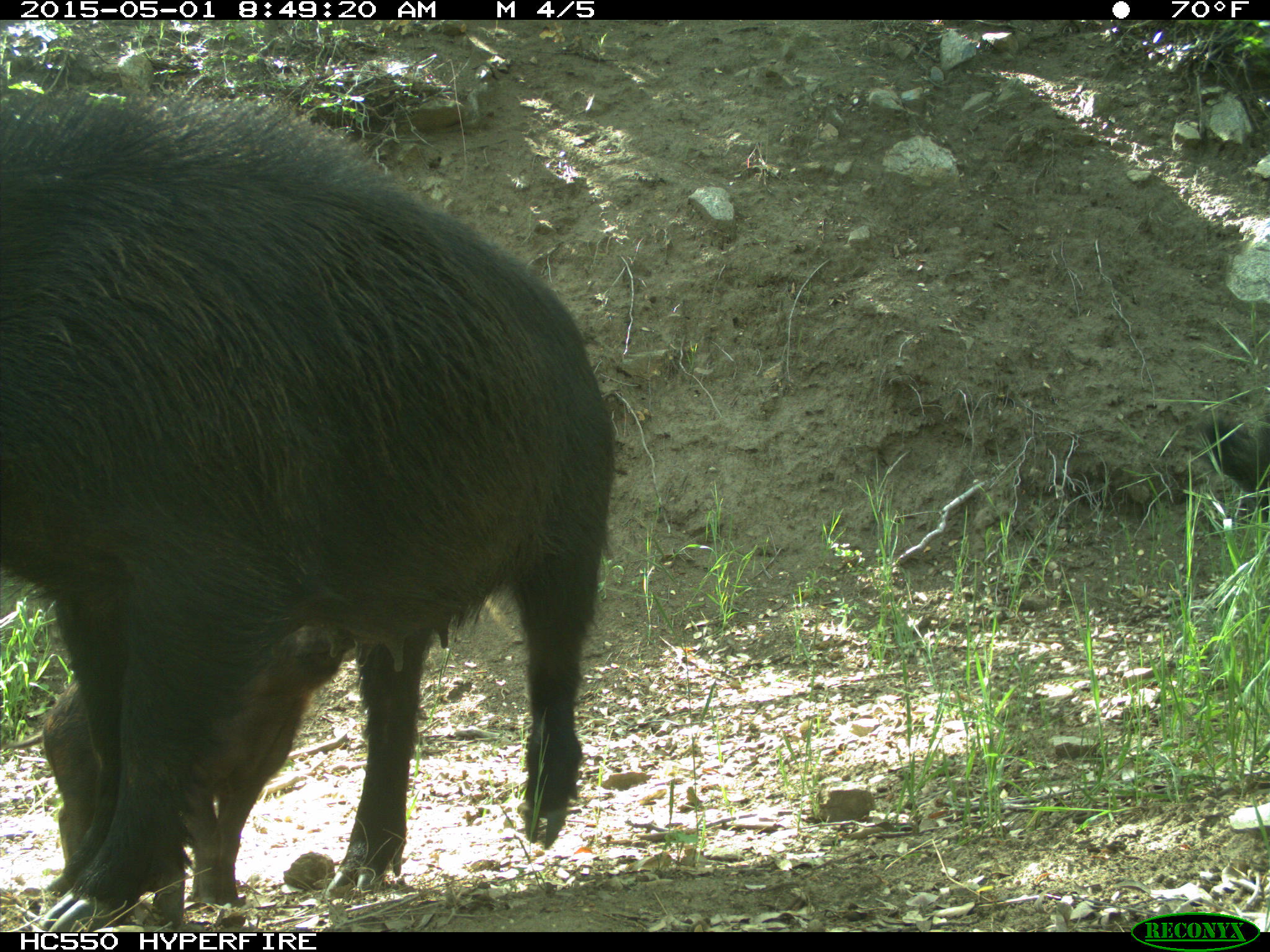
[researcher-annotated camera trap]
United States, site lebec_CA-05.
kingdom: Animalia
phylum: Chordata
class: Mammalia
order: Artiodactyla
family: Suidae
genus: Sus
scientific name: Sus scrofa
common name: wild boar